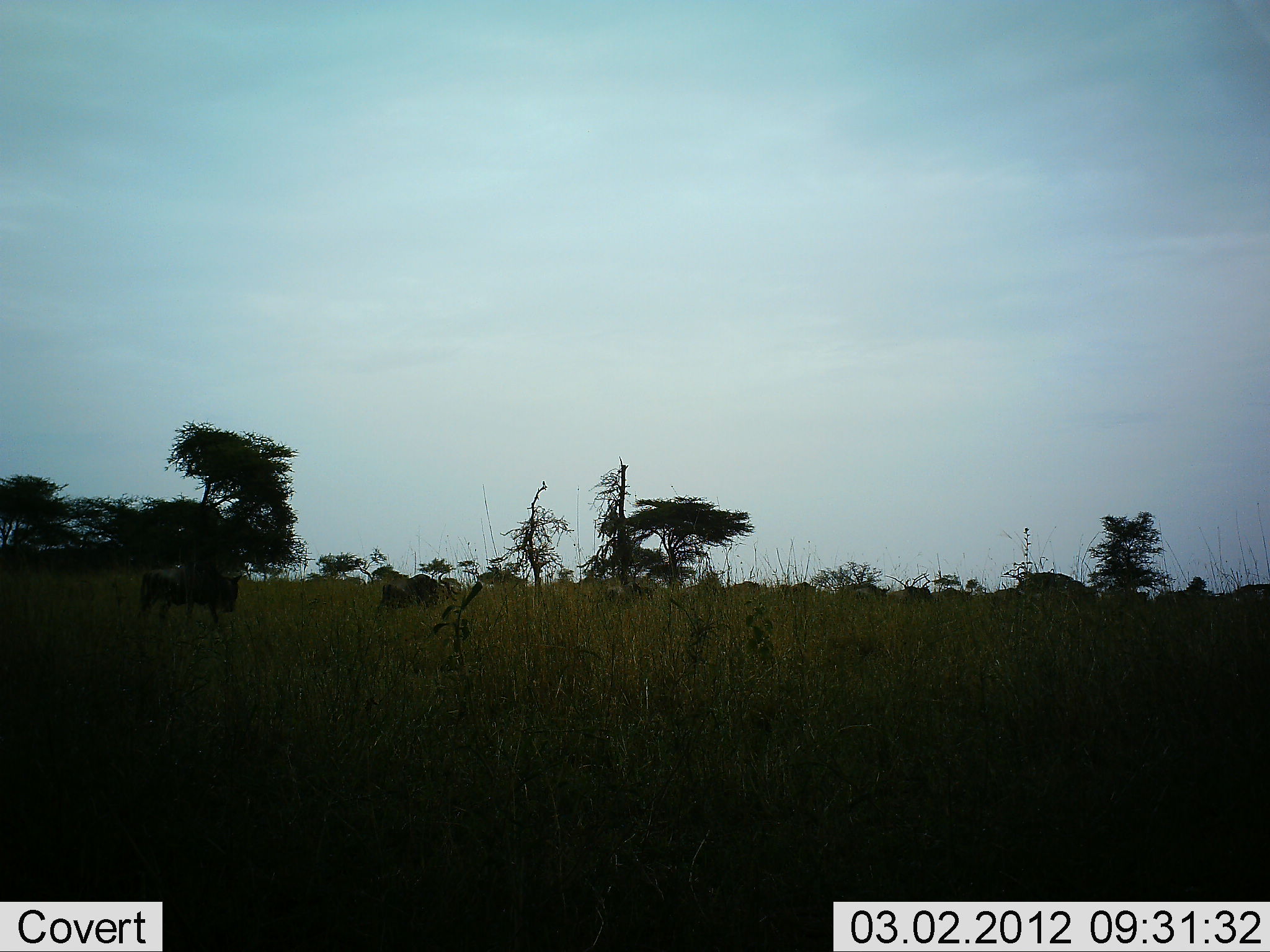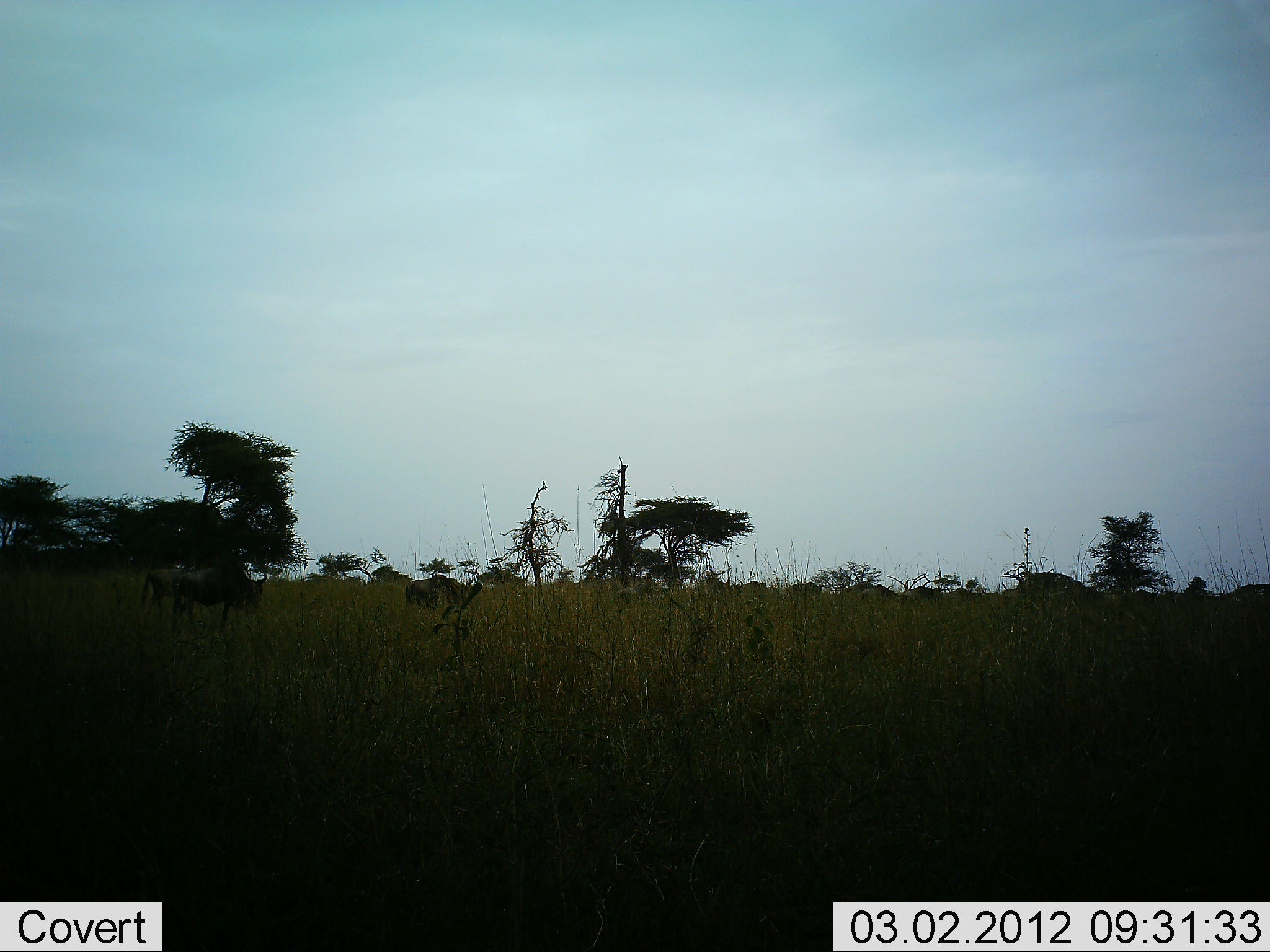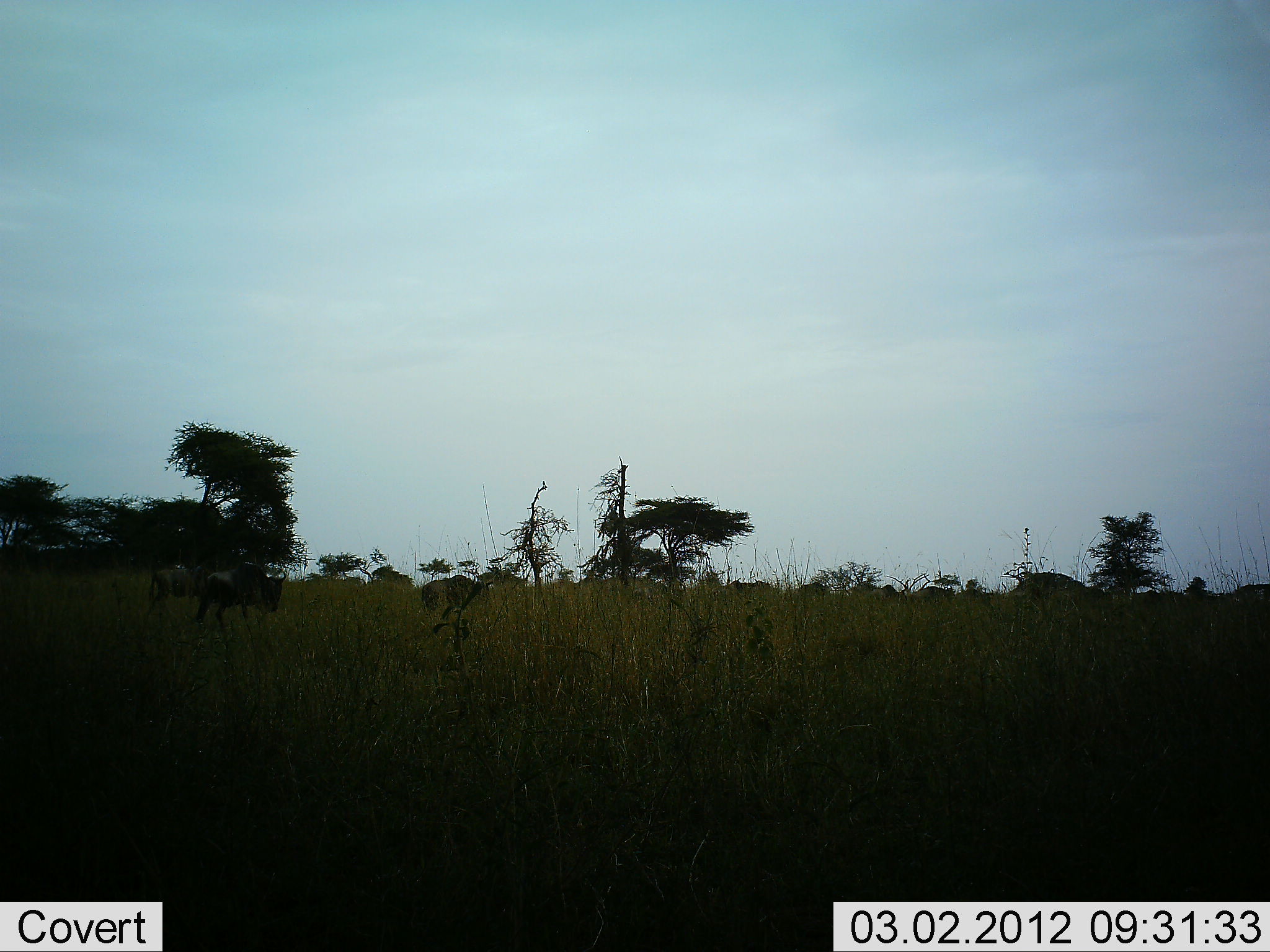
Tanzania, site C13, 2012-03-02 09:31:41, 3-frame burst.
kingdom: Animalia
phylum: Chordata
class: Mammalia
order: Artiodactyla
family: Bovidae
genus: Connochaetes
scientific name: Connochaetes taurinus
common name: blue wildebeest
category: wildebeest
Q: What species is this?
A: Wildebeest (blue wildebeest) (Connochaetes taurinus).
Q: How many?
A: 11-50.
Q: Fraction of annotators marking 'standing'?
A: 0%.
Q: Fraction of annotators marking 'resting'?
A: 0%.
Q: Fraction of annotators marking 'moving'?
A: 100%.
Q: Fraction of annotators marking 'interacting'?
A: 0%.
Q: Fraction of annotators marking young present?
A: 15%.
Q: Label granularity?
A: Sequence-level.